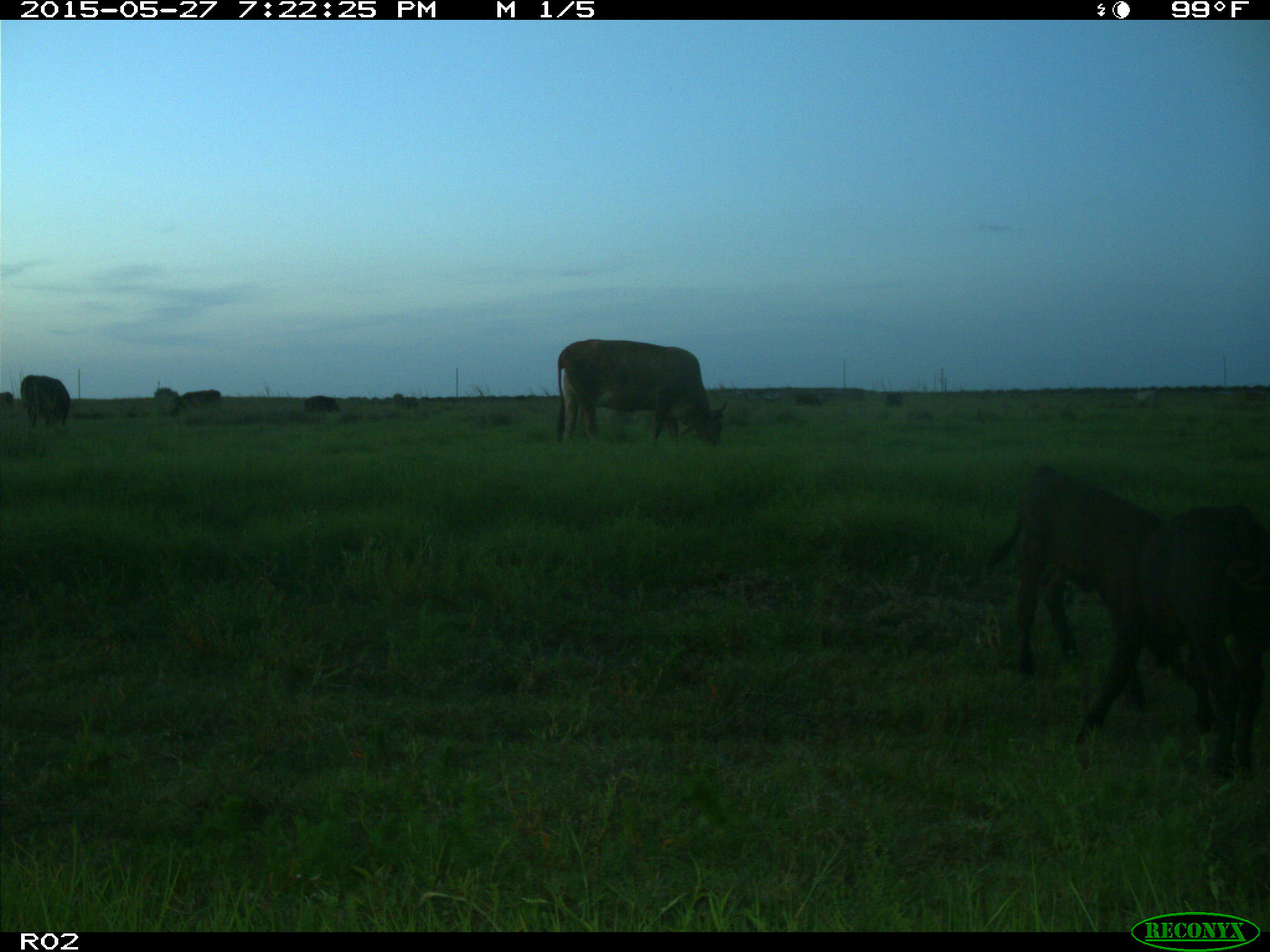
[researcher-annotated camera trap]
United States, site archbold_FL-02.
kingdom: Animalia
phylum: Chordata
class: Mammalia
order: Artiodactyla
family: Bovidae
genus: Bos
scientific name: Bos taurus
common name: domestic cow